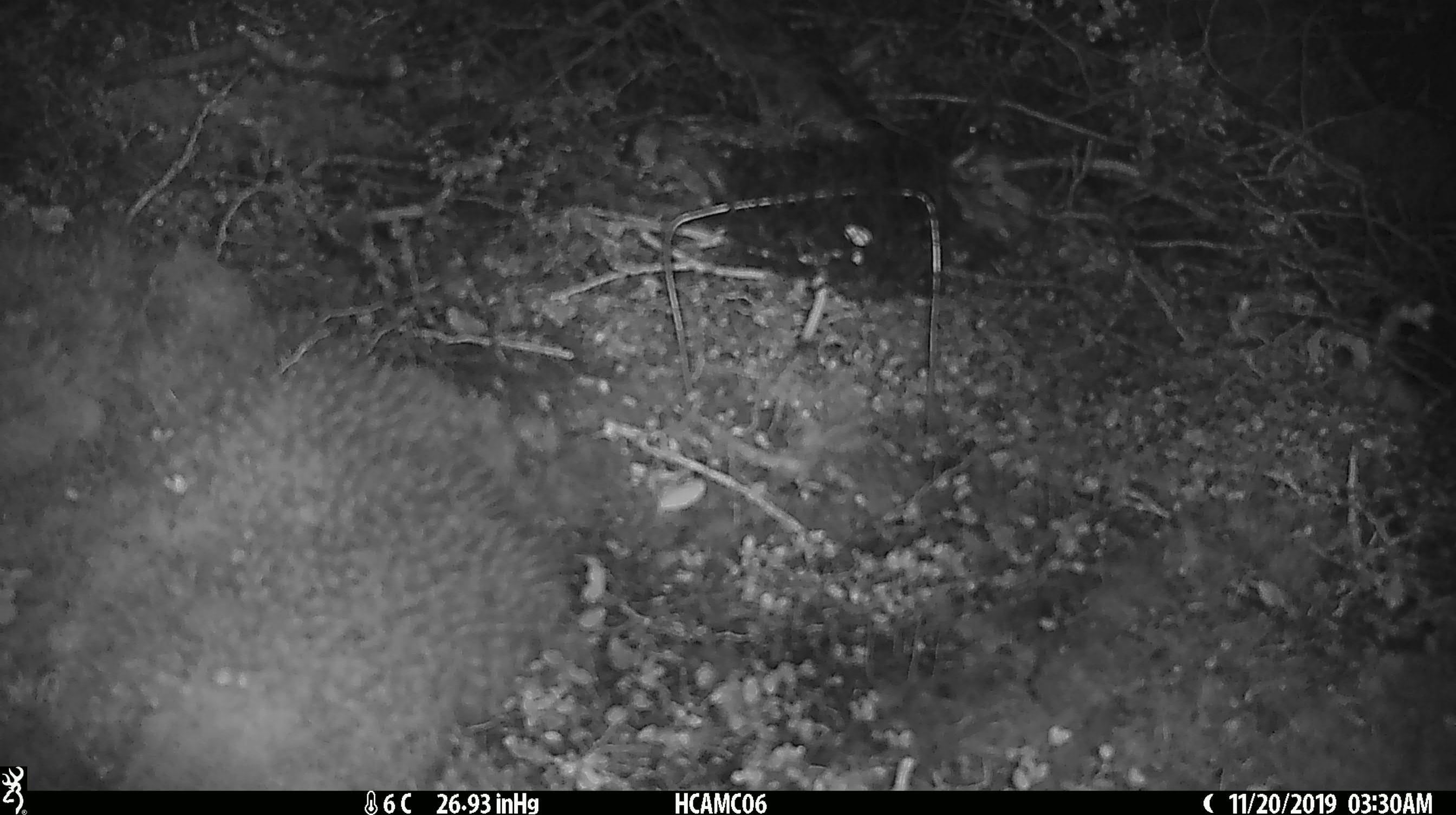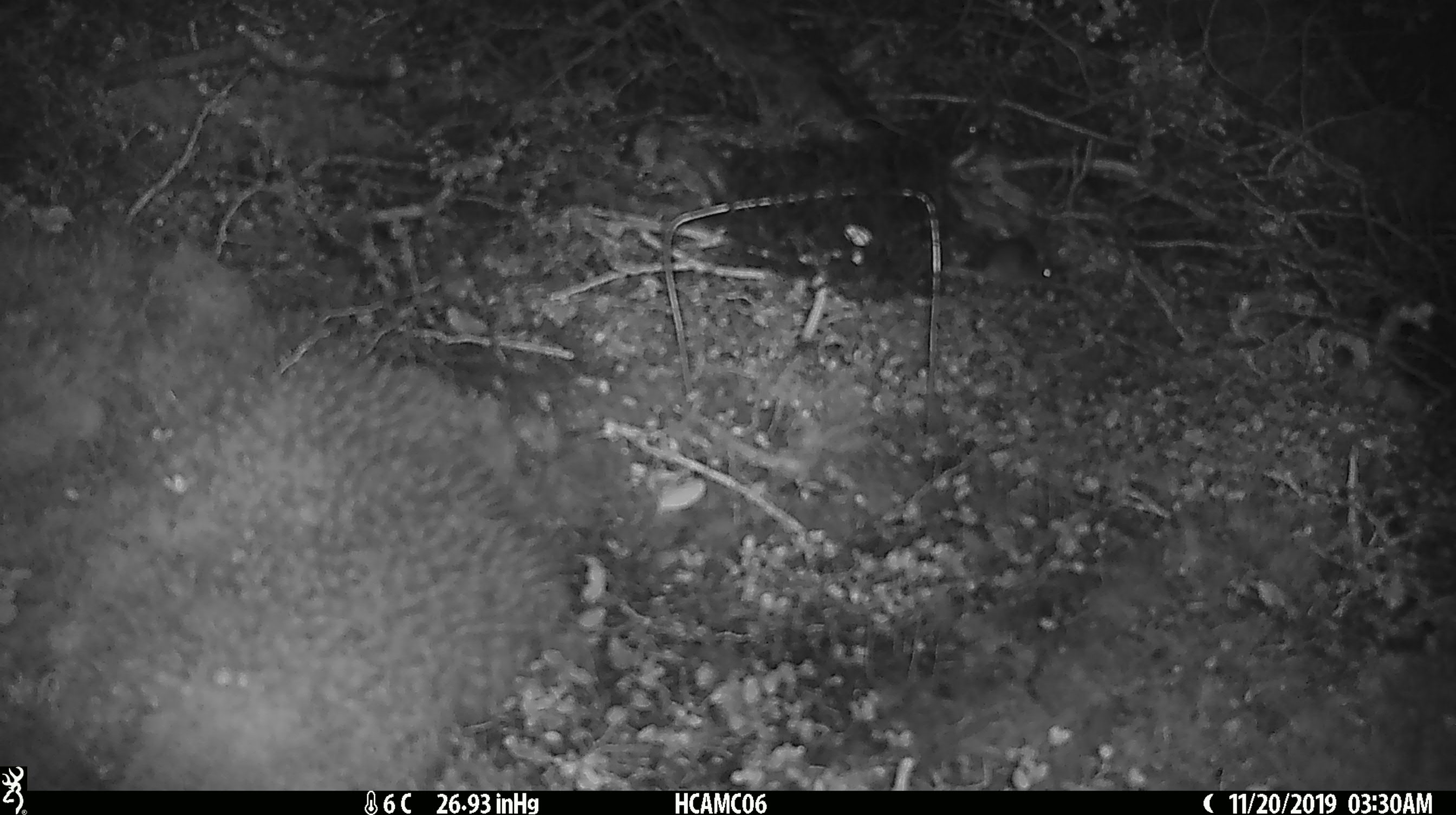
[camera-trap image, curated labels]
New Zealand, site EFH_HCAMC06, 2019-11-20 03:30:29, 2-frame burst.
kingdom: Animalia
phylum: Chordata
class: Mammalia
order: Rodentia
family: Muridae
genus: Mus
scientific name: Mus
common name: mouse